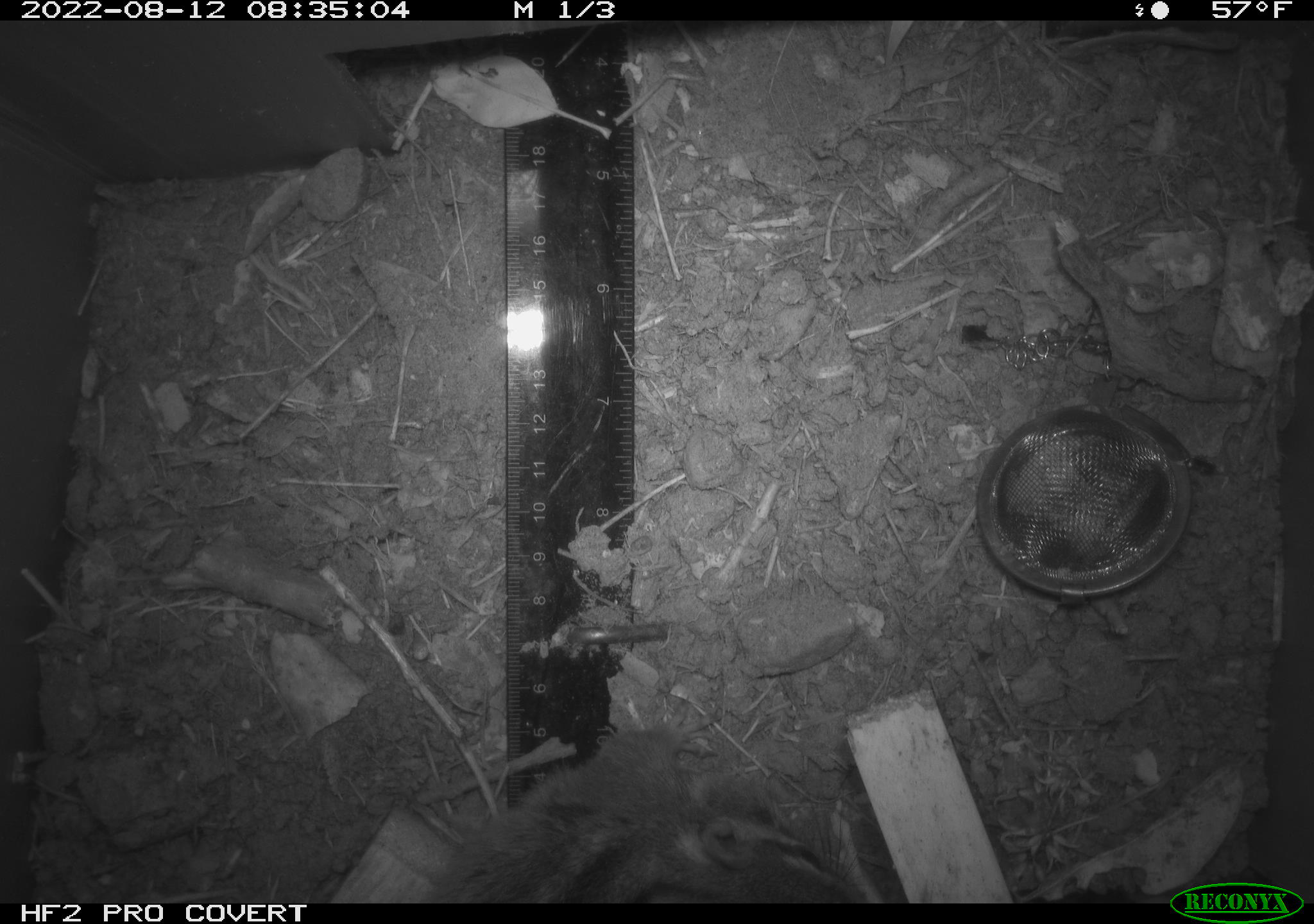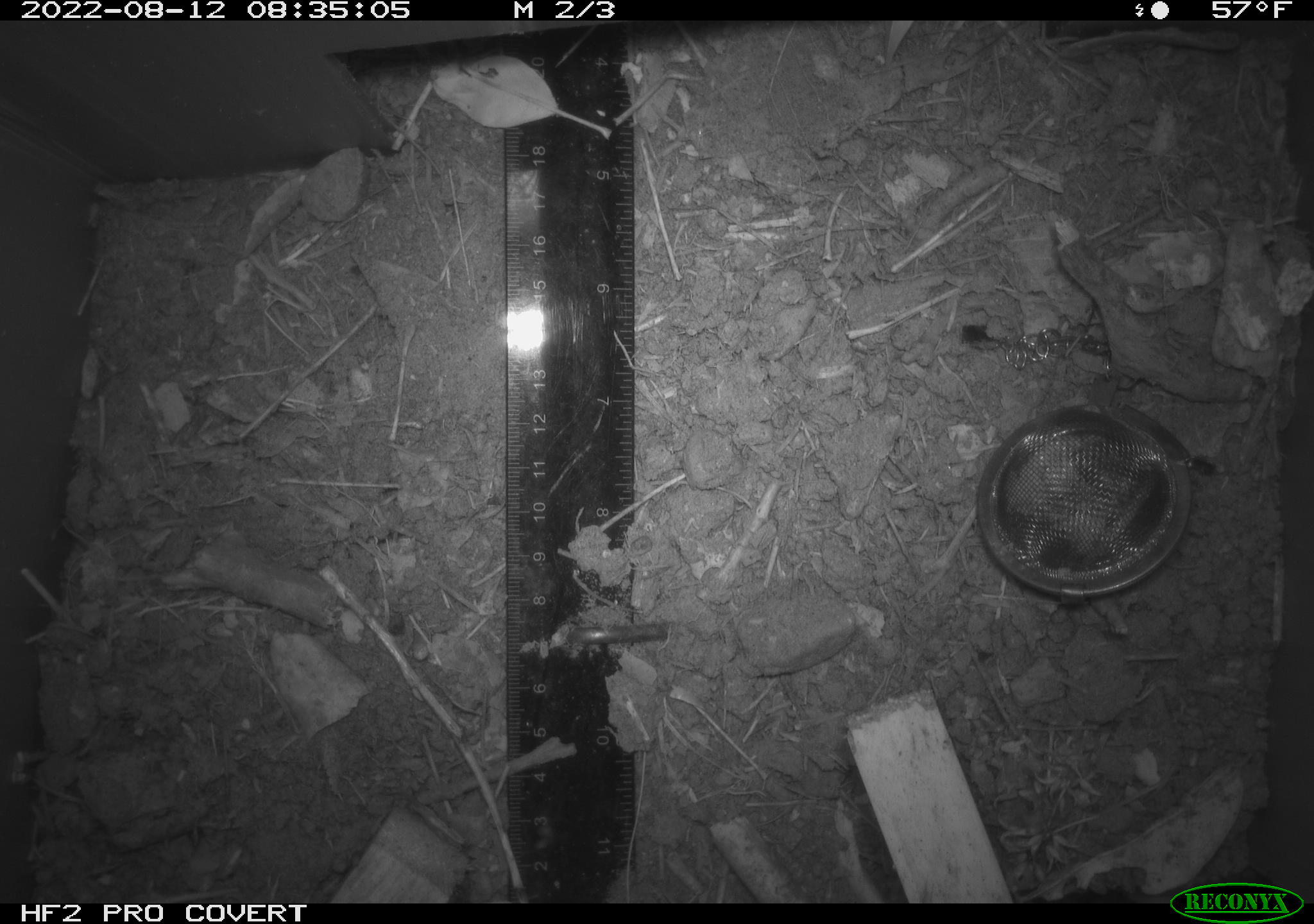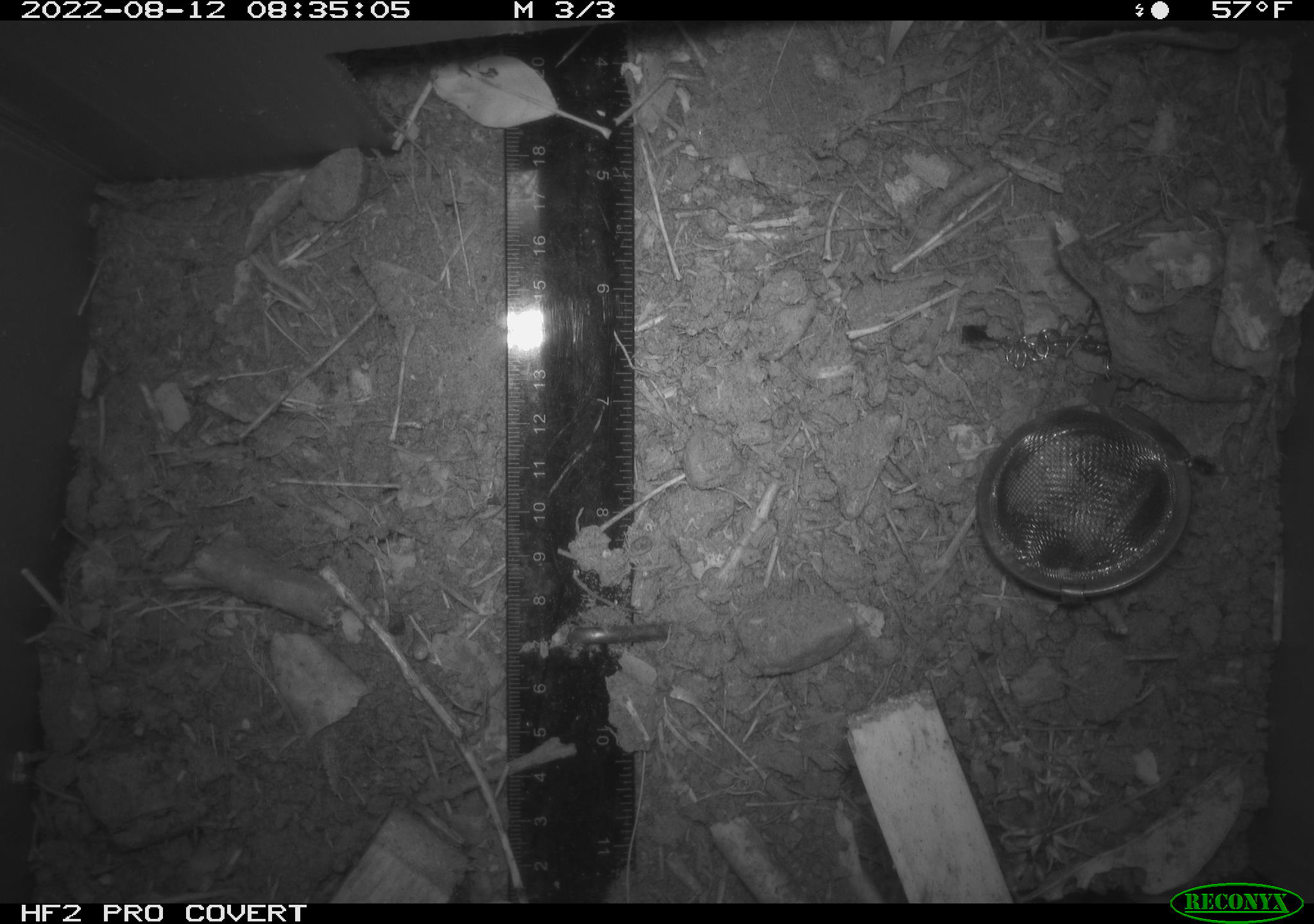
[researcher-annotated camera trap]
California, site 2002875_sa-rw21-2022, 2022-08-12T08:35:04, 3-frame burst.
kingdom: Animalia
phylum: Chordata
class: Mammalia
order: Rodentia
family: Sciuridae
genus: Neotamias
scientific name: Neotamias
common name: western chipmunks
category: neotamias species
Neotamias species (western chipmunks) (Neotamias).